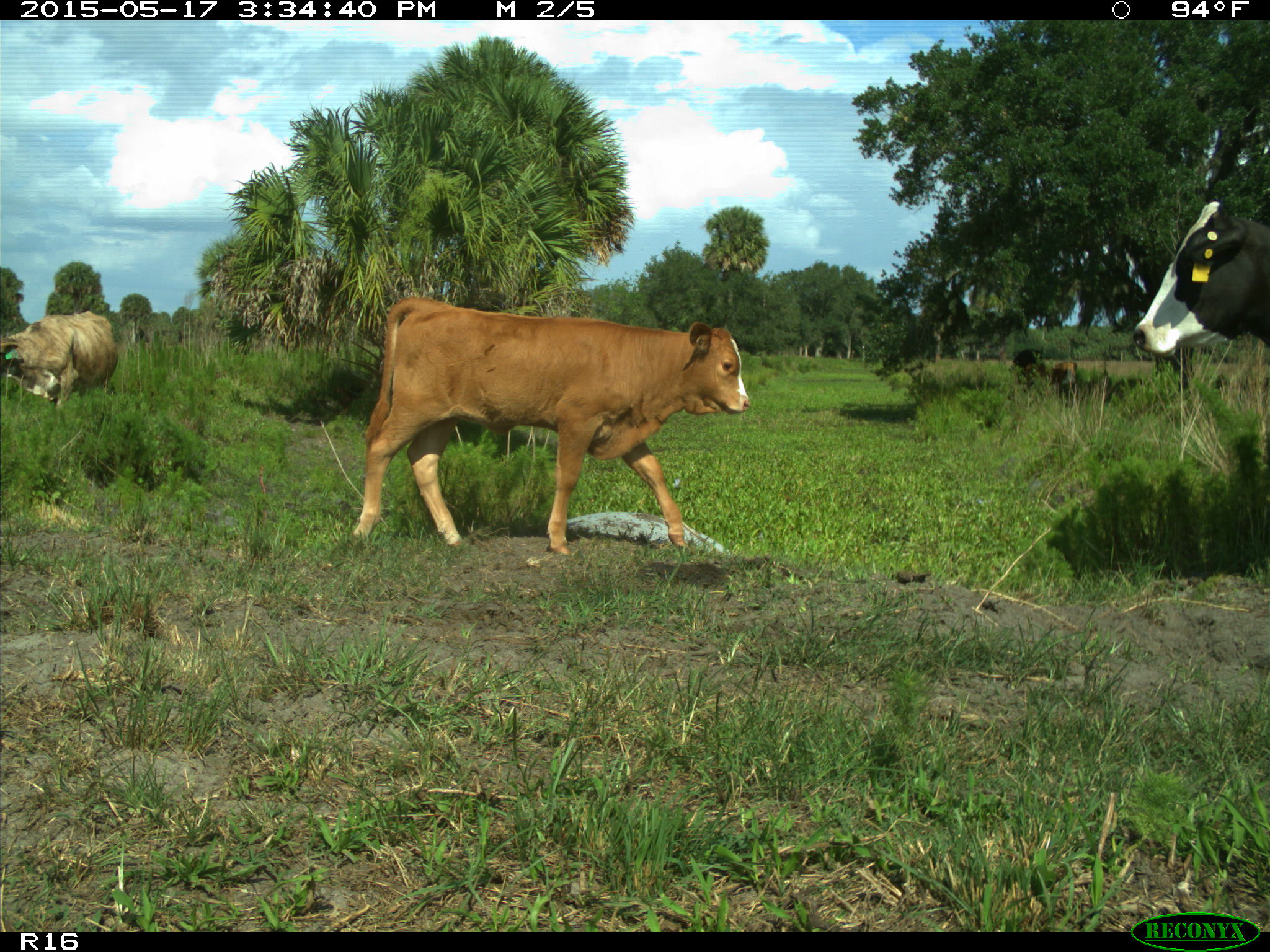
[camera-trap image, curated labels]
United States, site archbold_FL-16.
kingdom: Animalia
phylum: Chordata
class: Mammalia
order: Artiodactyla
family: Bovidae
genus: Bos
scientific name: Bos taurus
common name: domestic cow